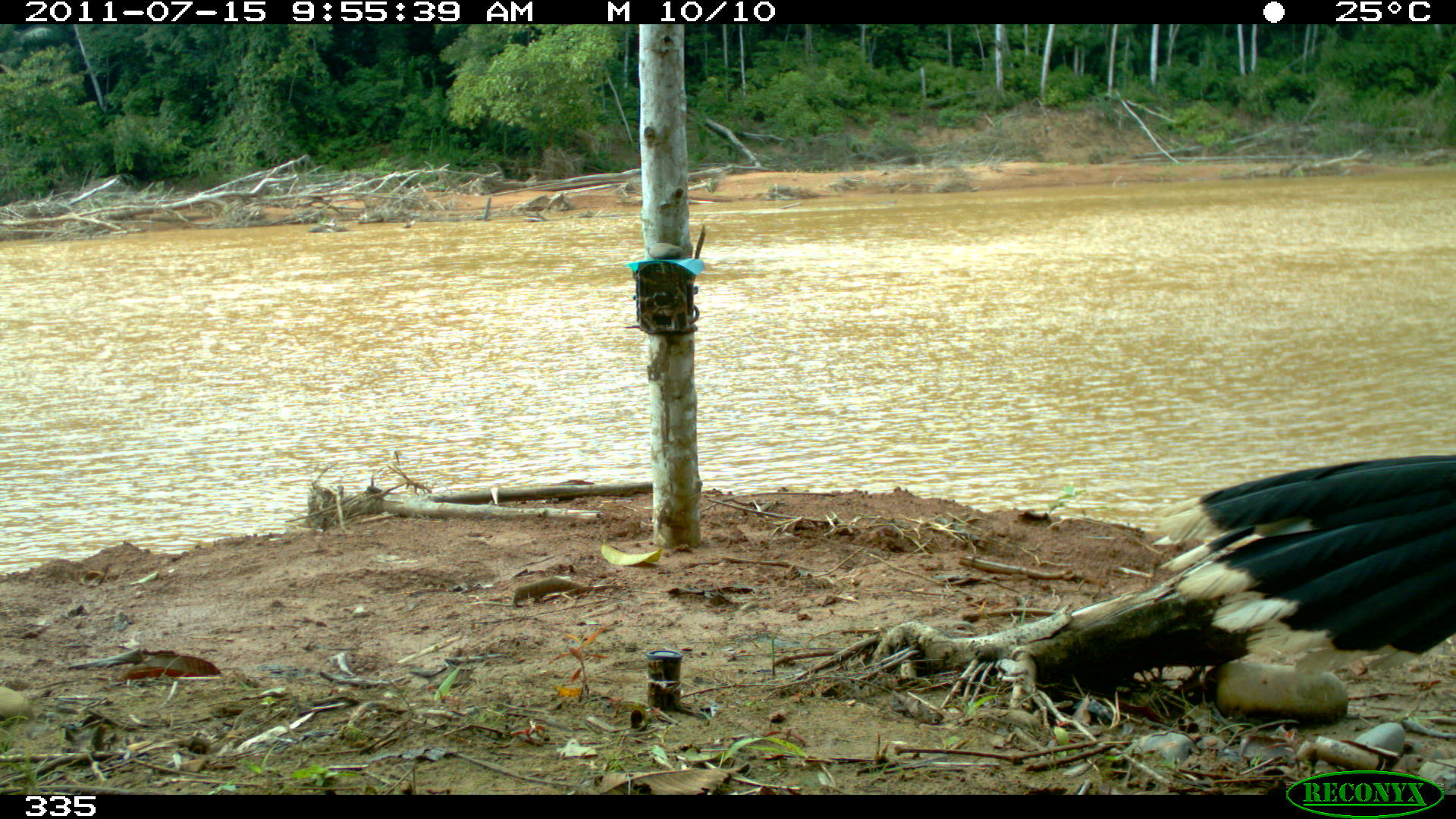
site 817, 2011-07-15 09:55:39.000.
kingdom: Animalia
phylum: Chordata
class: Aves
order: Galliformes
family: Cracidae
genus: Mitu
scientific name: Mitu tuberosum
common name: razor-billed curassow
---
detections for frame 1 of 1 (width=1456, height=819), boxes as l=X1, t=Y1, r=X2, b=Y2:
mitu tuberosum: l=1152, t=454, r=1456, b=677